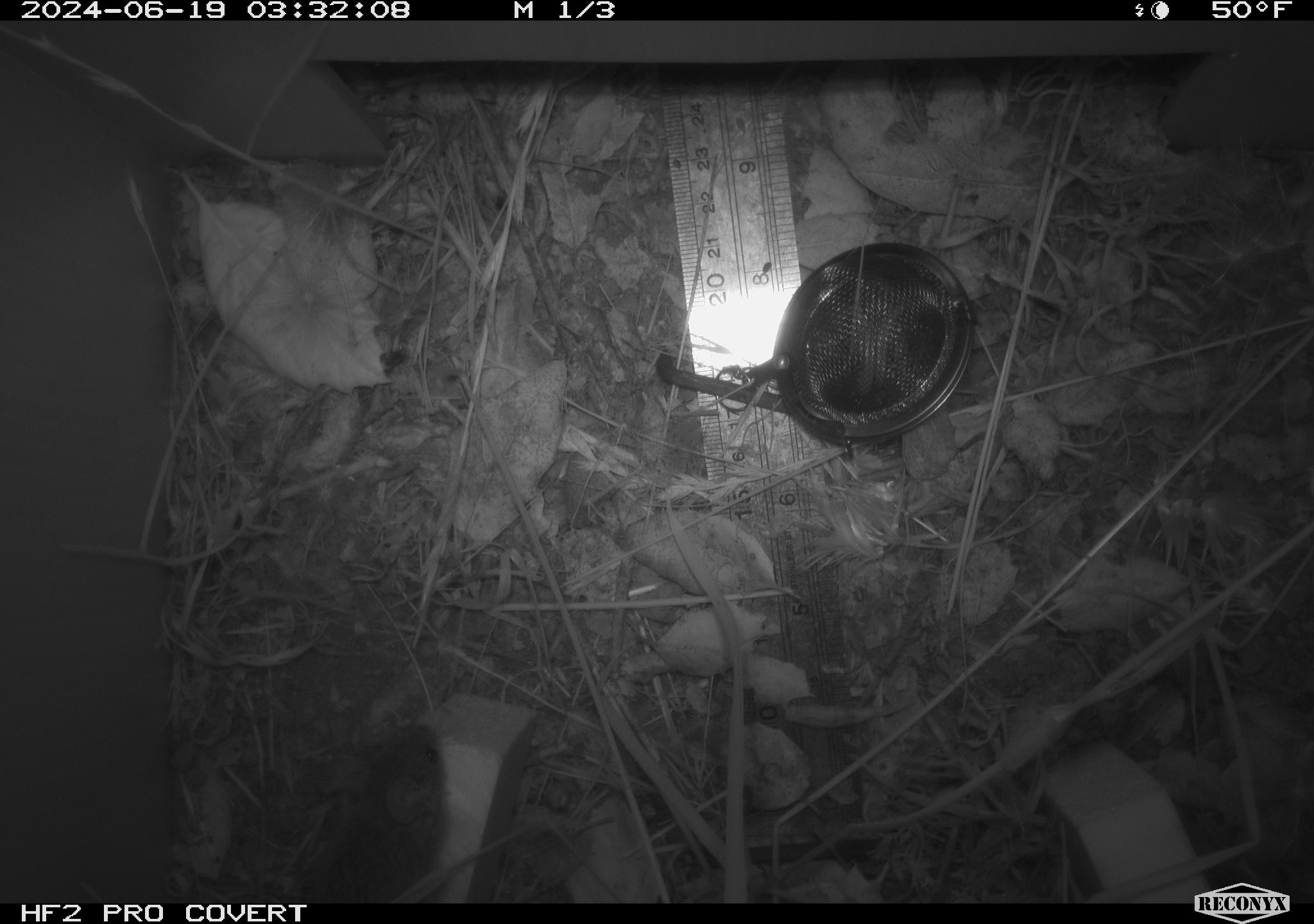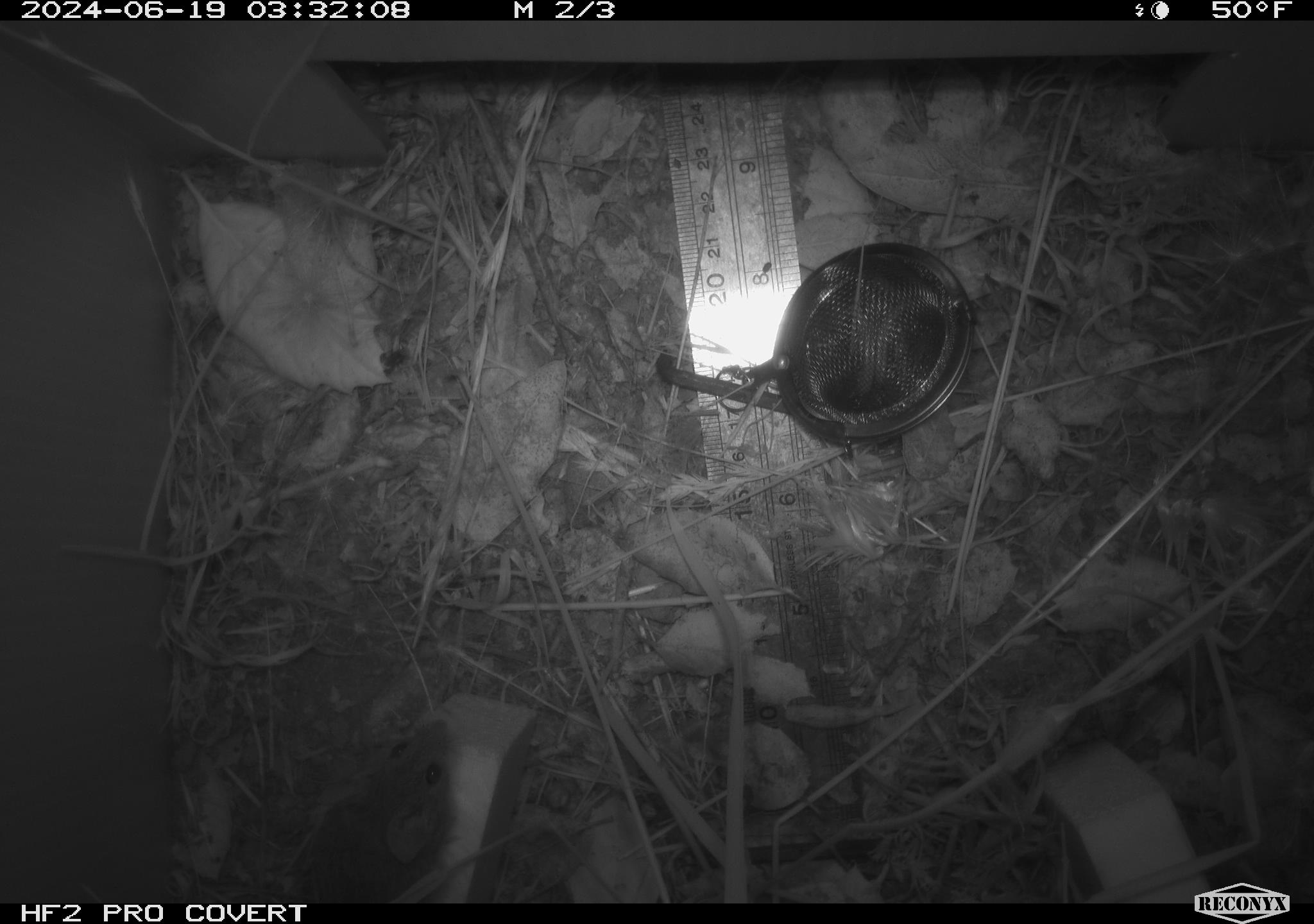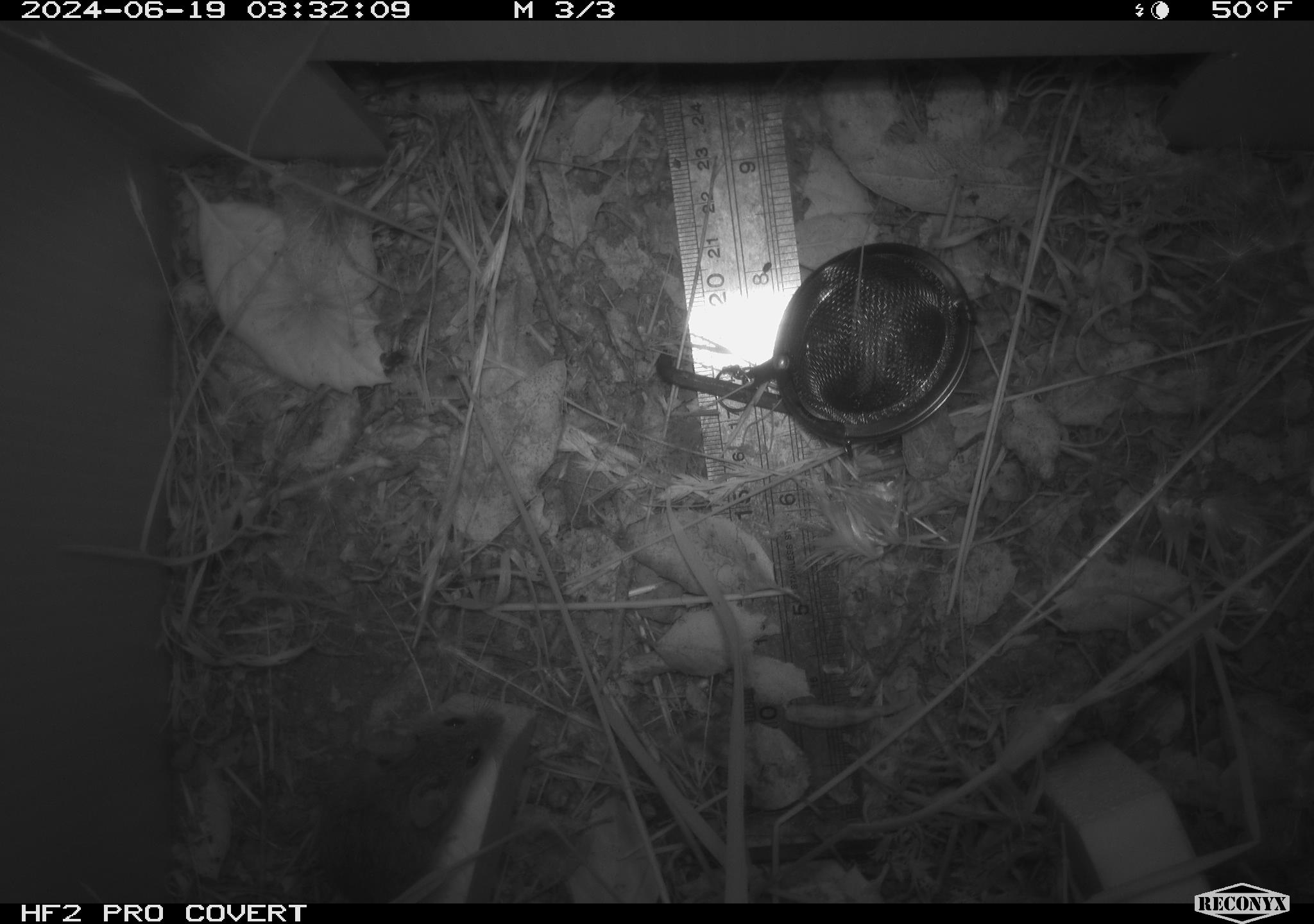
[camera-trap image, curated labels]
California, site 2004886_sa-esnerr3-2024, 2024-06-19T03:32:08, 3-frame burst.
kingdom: Animalia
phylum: Chordata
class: Mammalia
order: Rodentia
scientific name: Rodentia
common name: rodent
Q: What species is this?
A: Rodent (Rodentia).